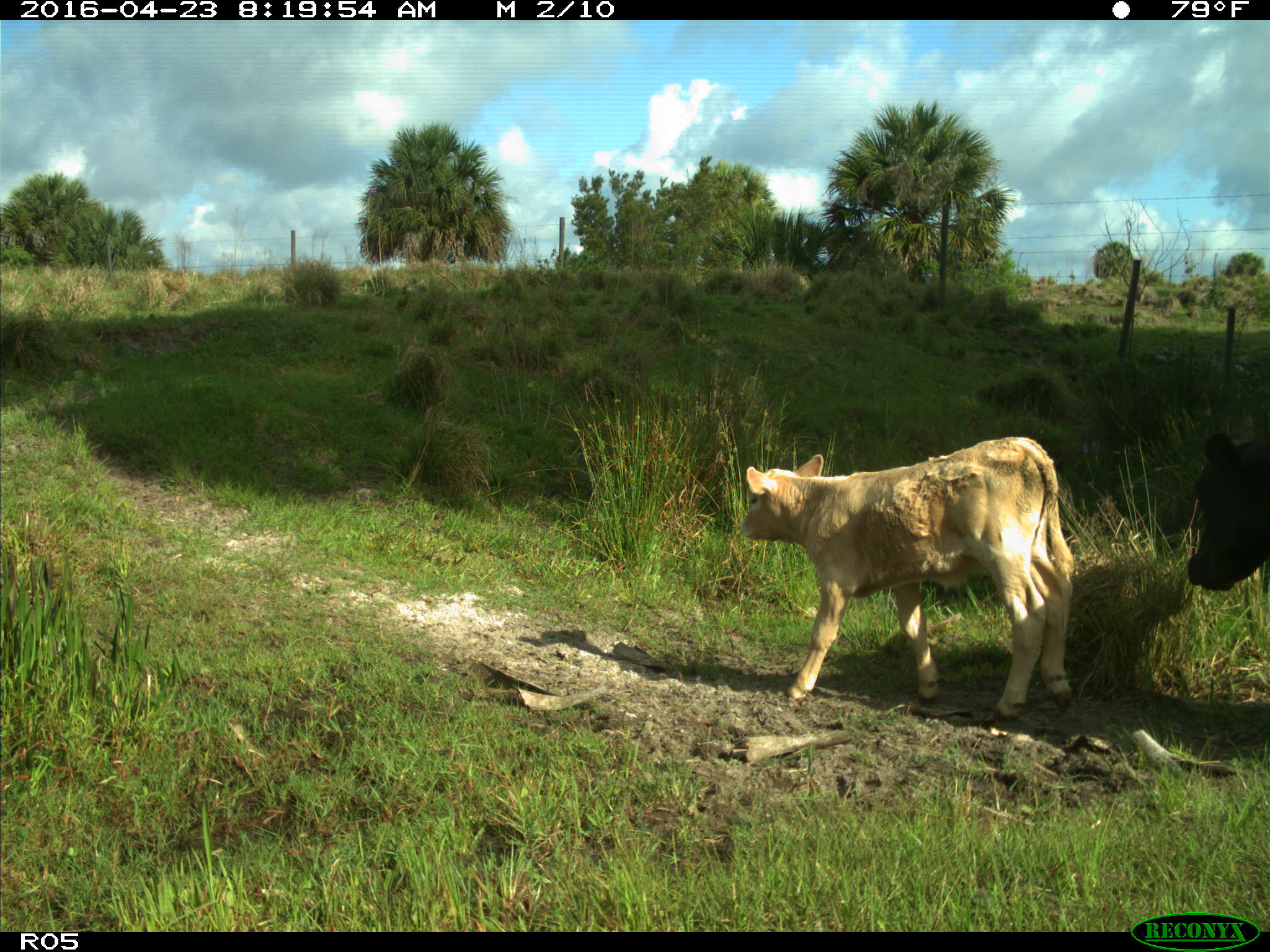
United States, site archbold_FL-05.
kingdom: Animalia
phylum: Chordata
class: Mammalia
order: Artiodactyla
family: Bovidae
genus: Bos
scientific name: Bos taurus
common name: domestic cow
Bos taurus (domestic cow).